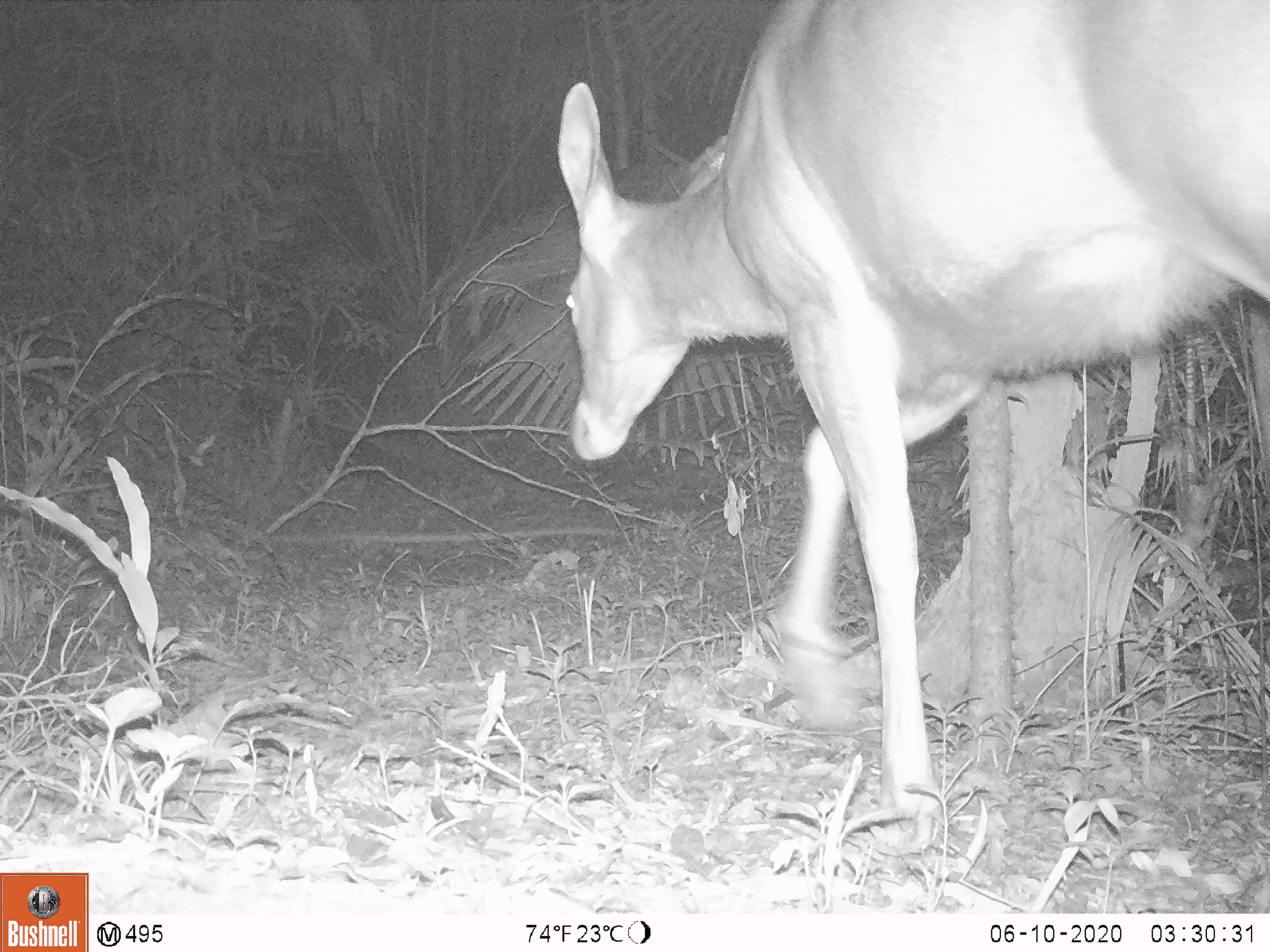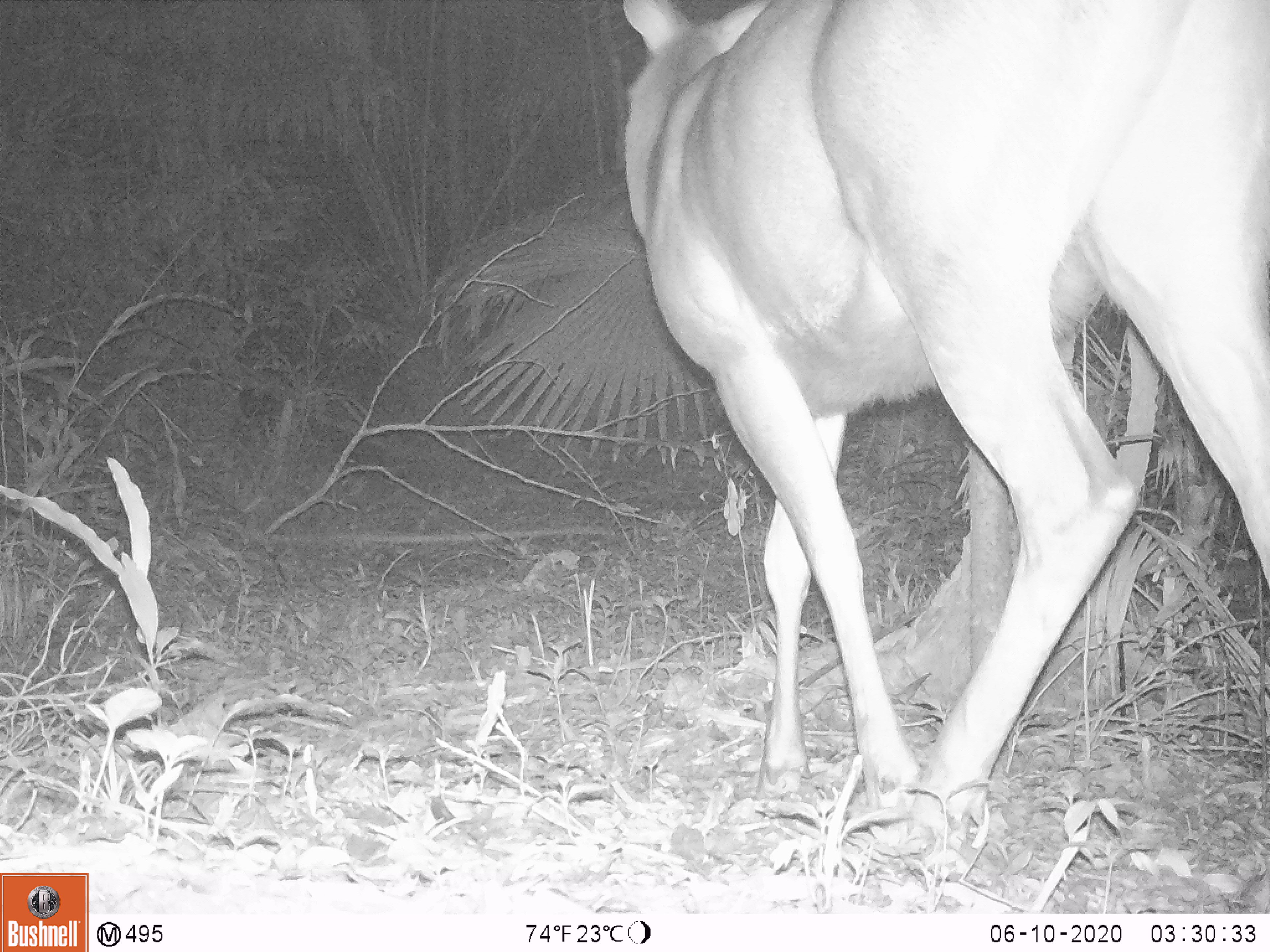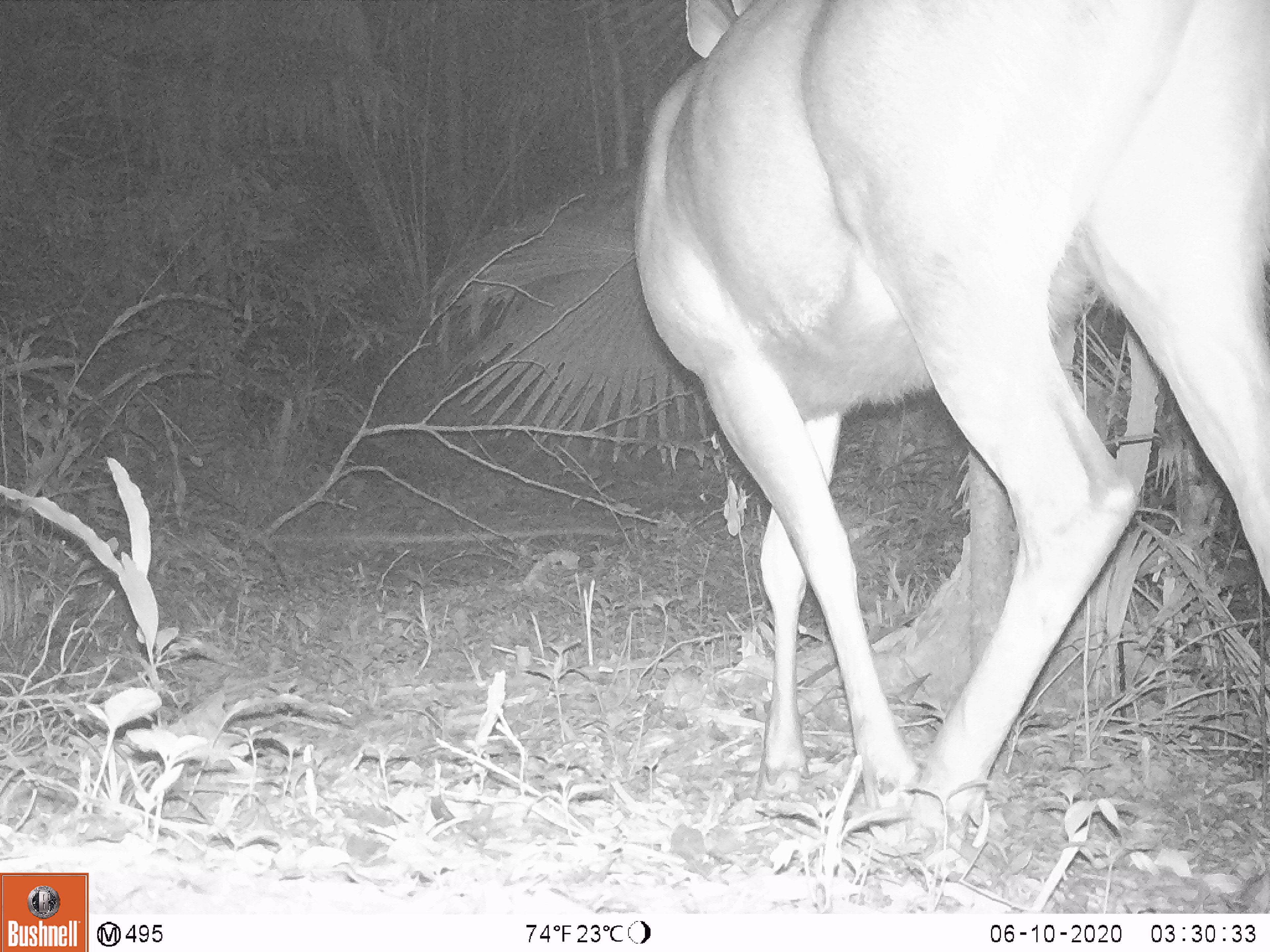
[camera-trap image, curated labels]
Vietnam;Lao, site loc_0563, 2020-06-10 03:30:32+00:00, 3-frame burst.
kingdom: Animalia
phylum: Chordata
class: Mammalia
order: Artiodactyla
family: Cervidae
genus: Rusa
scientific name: Rusa unicolor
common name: sambar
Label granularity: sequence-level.